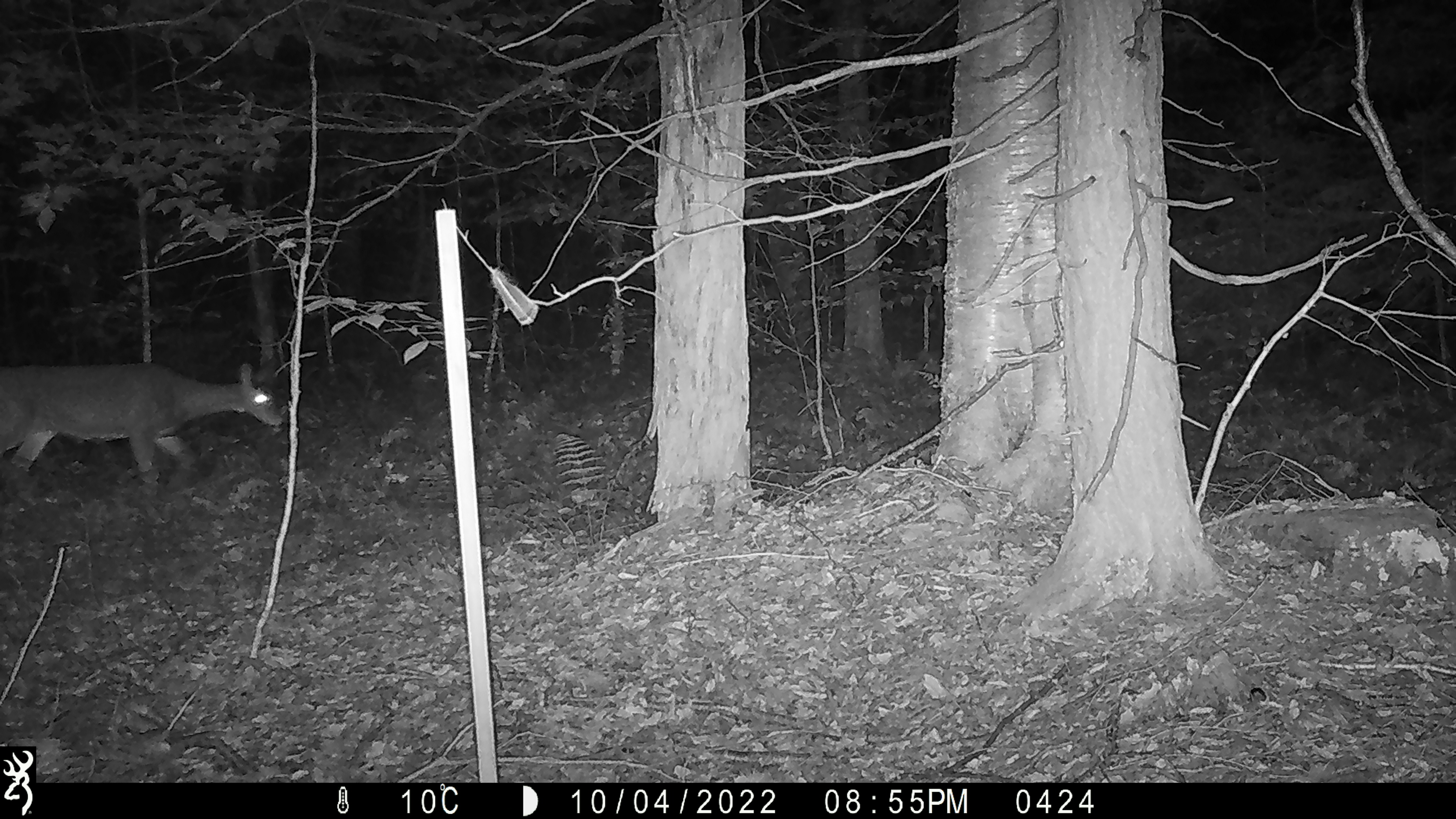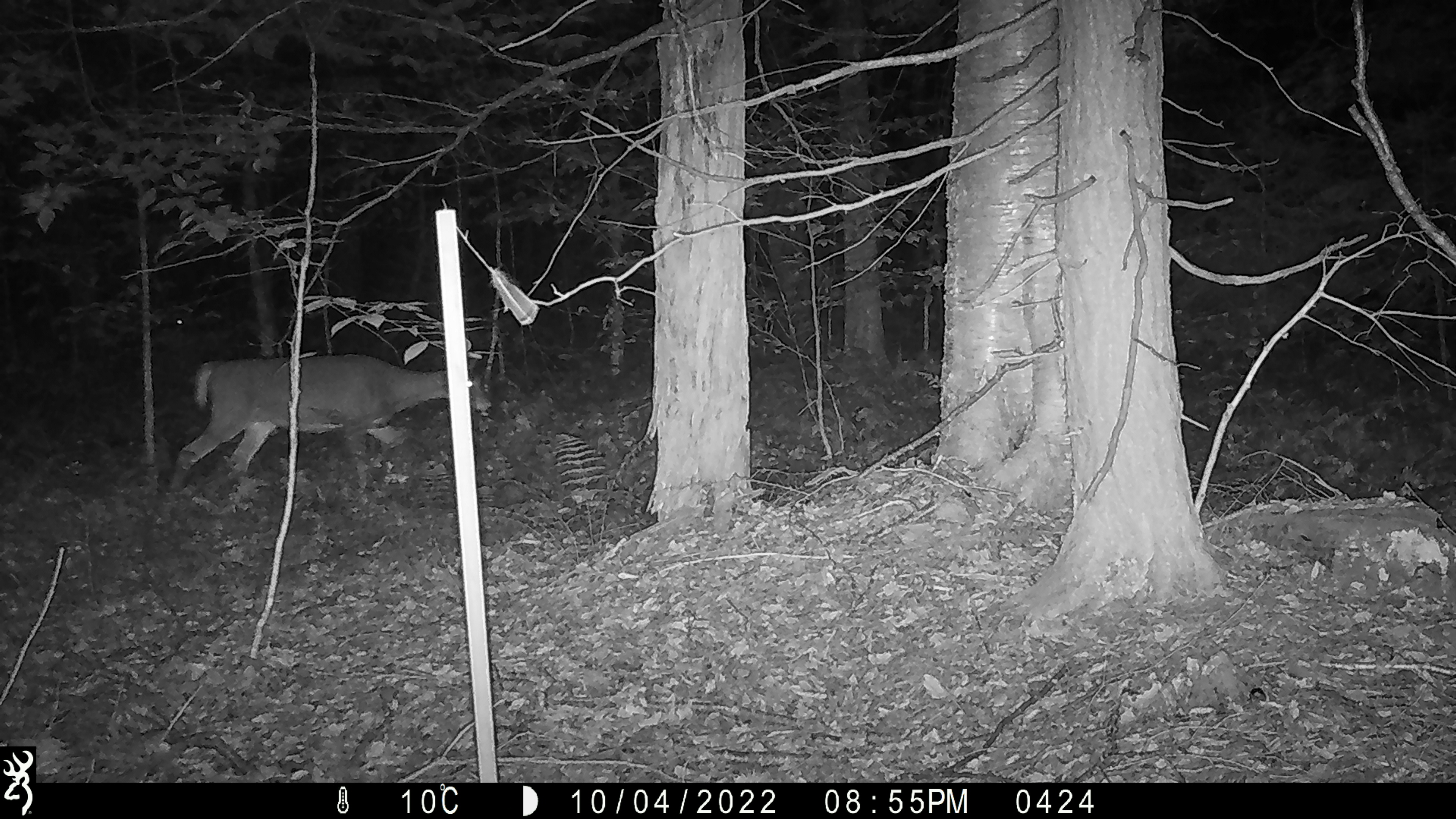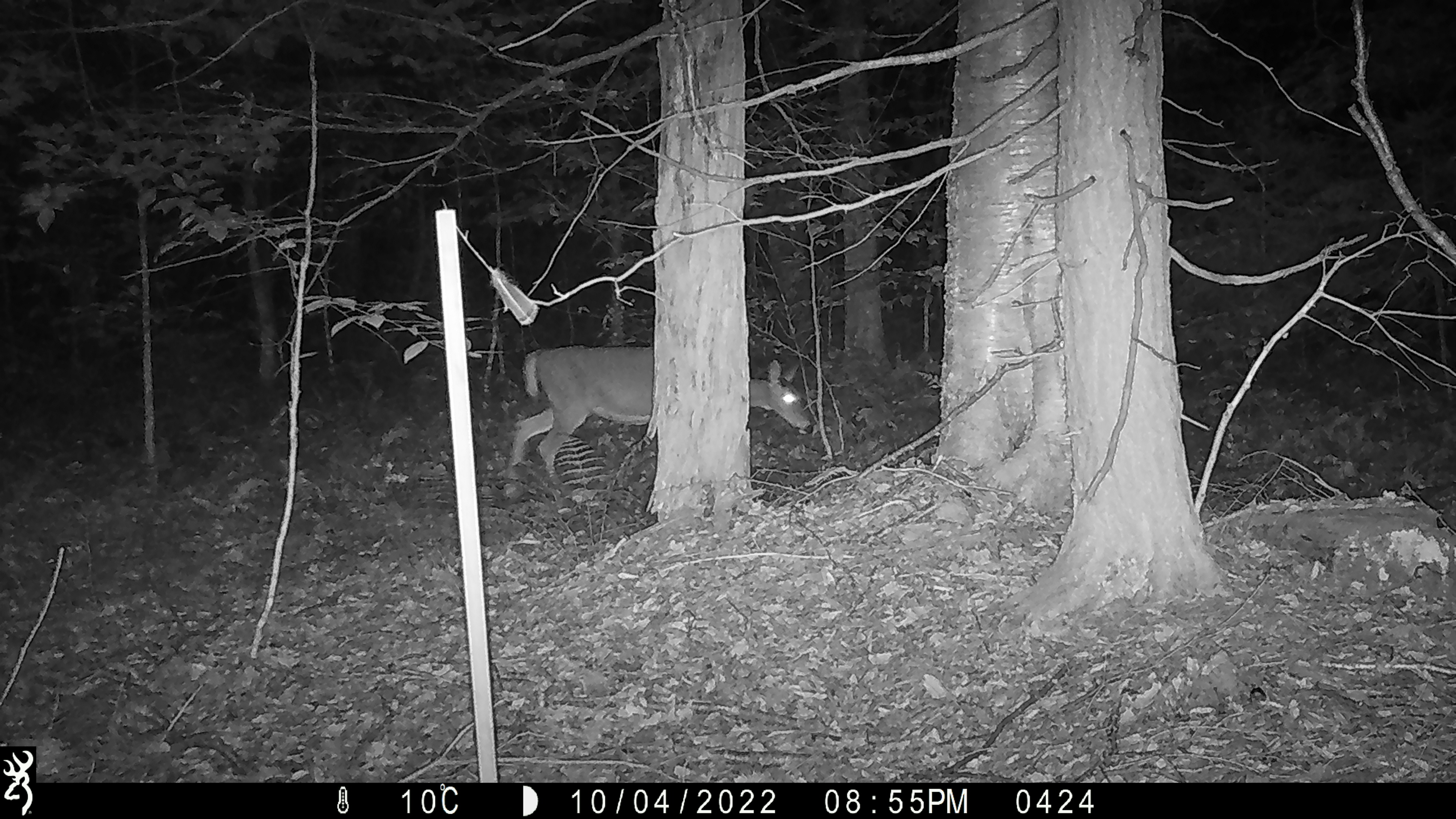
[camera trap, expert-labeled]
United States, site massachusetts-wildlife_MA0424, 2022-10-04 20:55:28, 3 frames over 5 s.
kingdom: Animalia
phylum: Chordata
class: Mammalia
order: Artiodactyla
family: Cervidae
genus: Odocoileus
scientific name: Odocoileus virginianus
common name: white-tailed deer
White-tailed deer (Odocoileus virginianus).